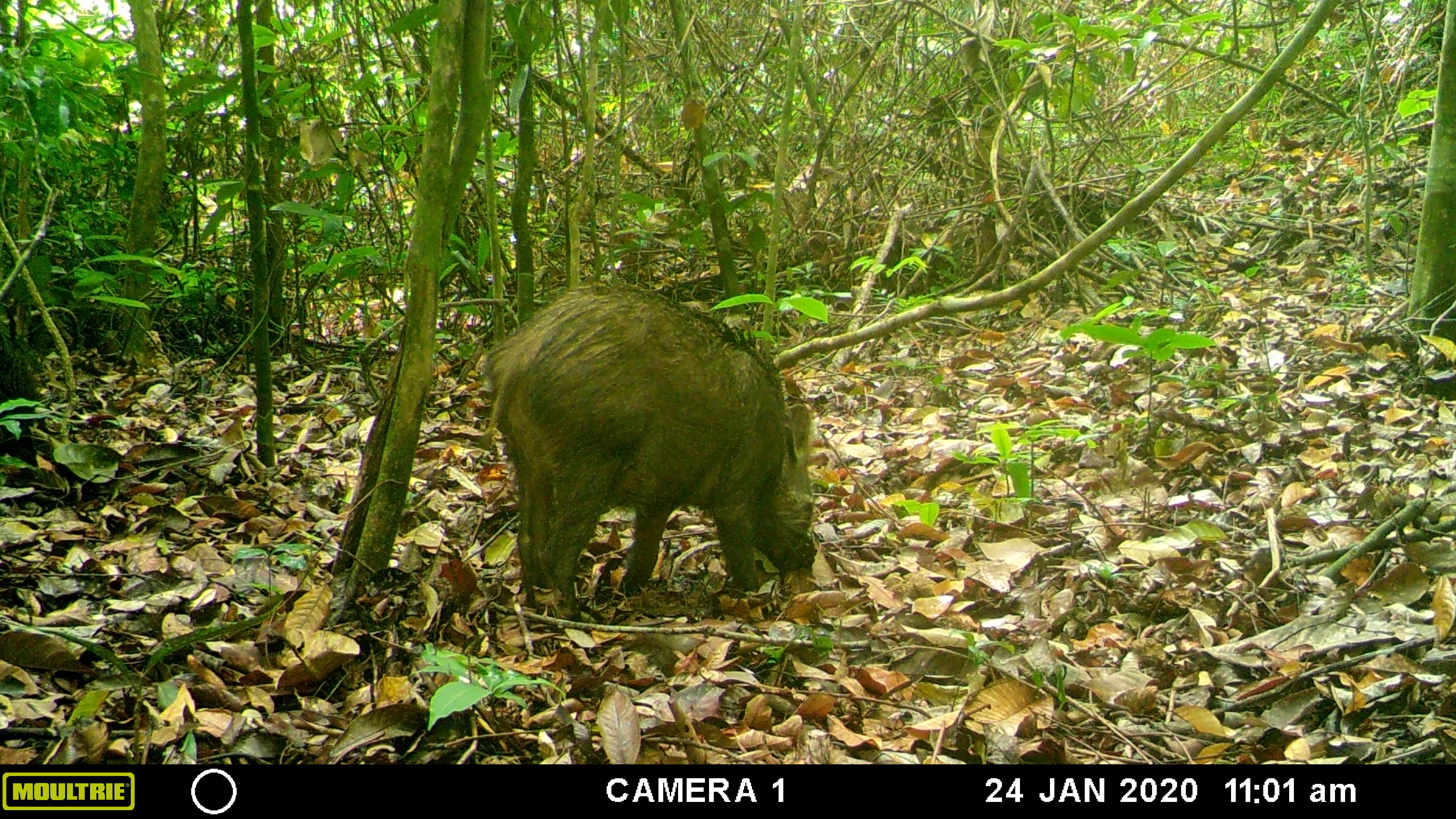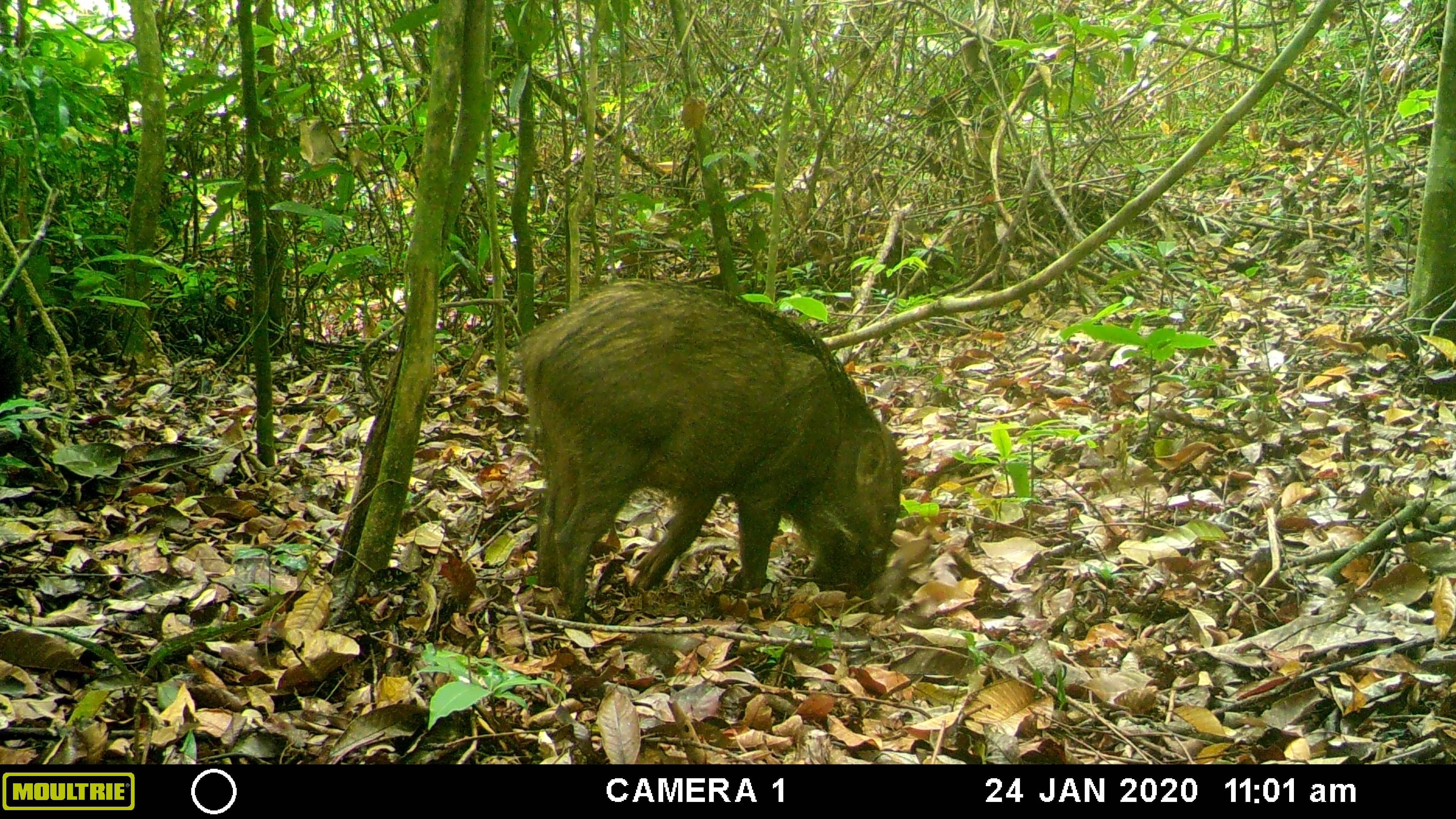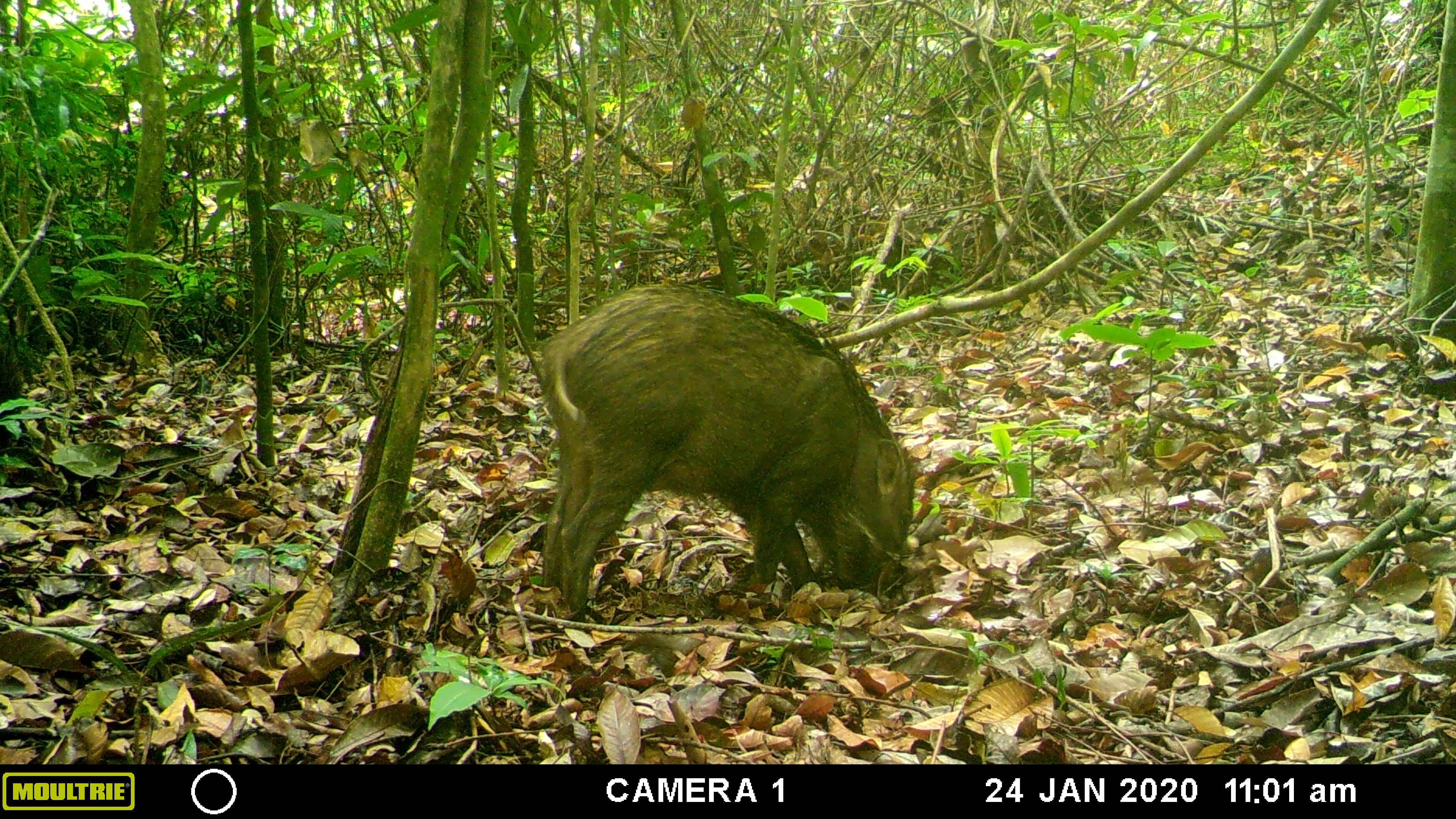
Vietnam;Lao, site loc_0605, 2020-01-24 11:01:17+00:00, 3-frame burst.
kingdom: Animalia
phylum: Chordata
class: Mammalia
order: Artiodactyla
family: Suidae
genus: Sus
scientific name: Sus scrofa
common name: eurasian wild pig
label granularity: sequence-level